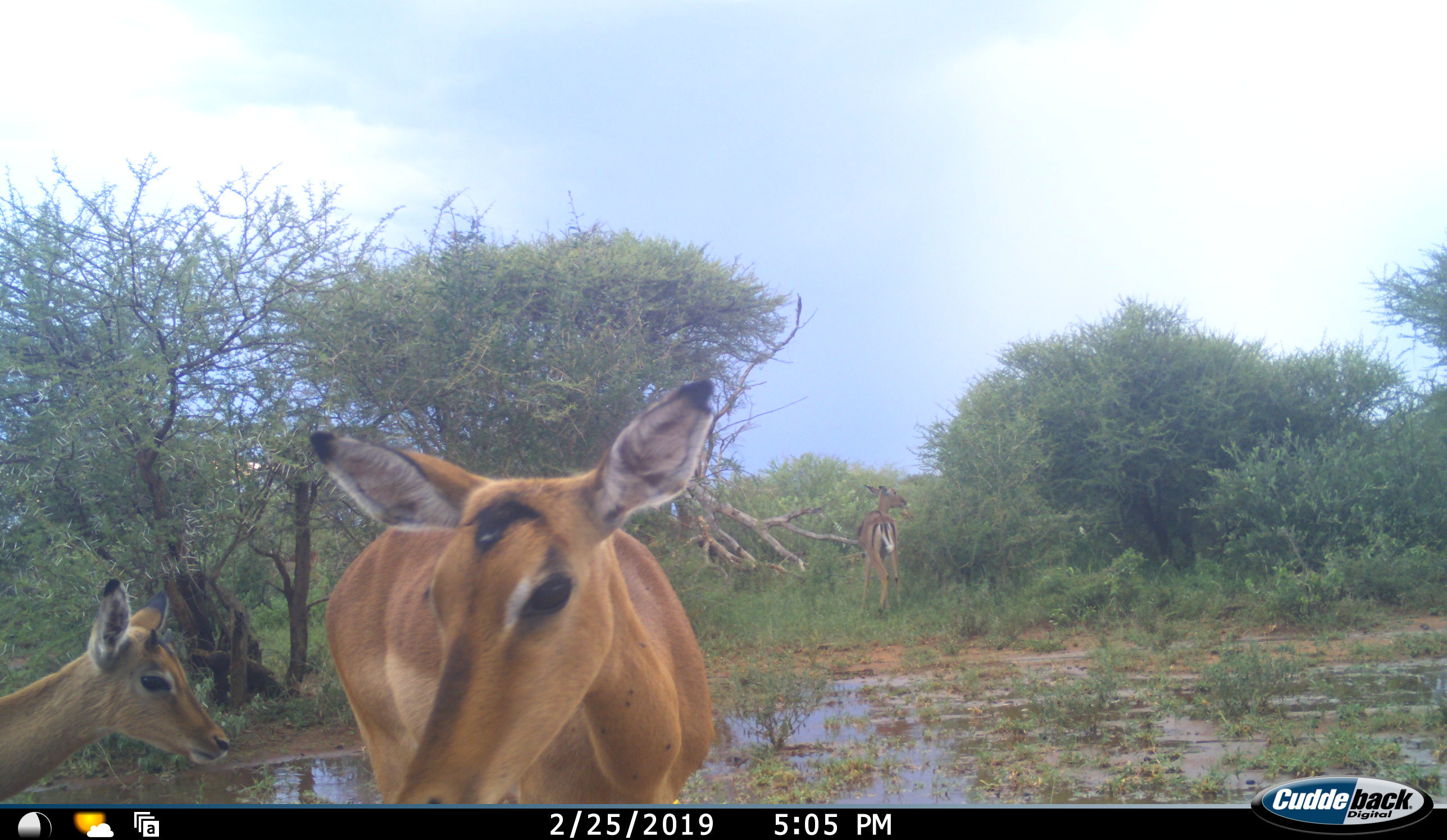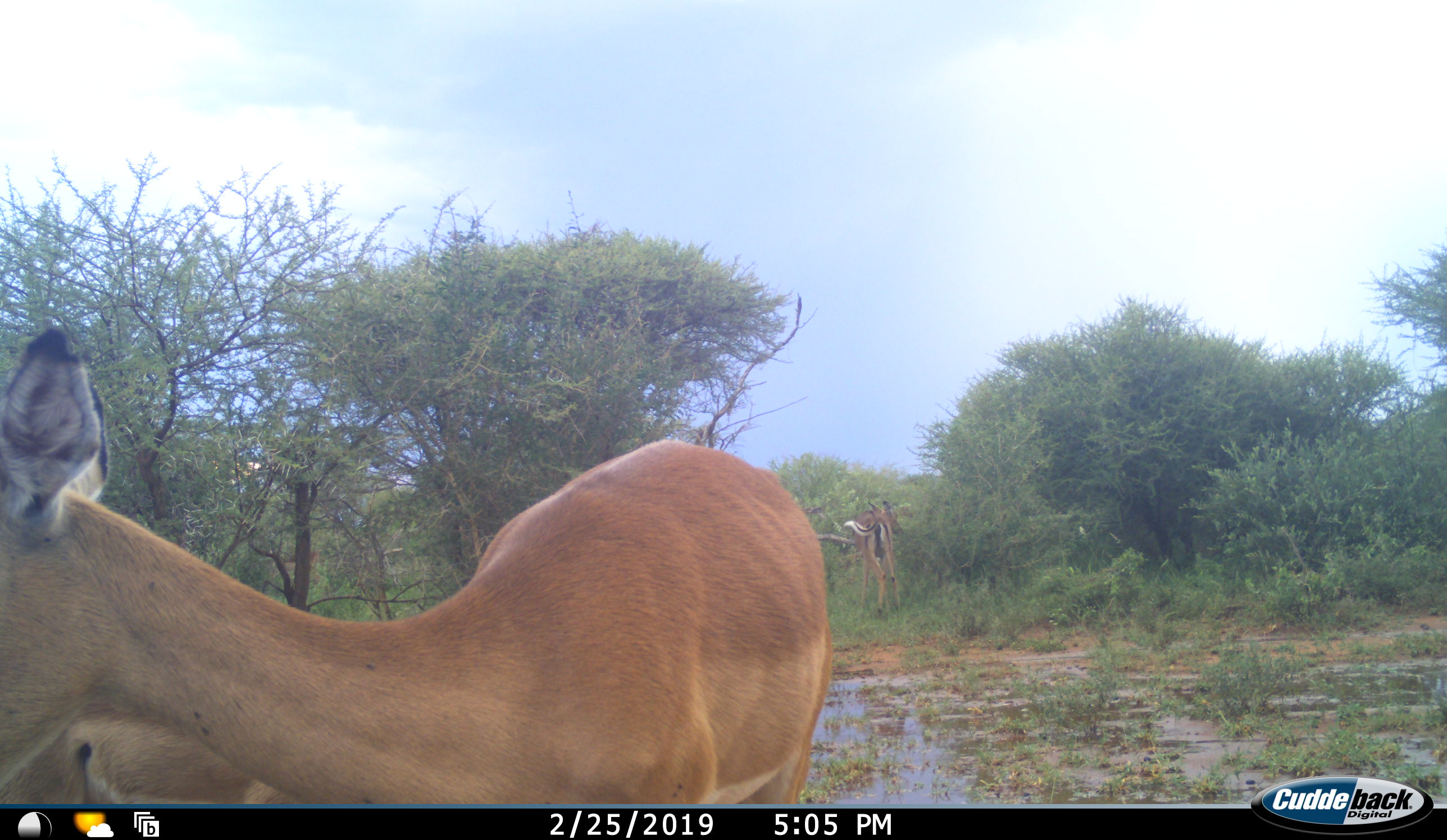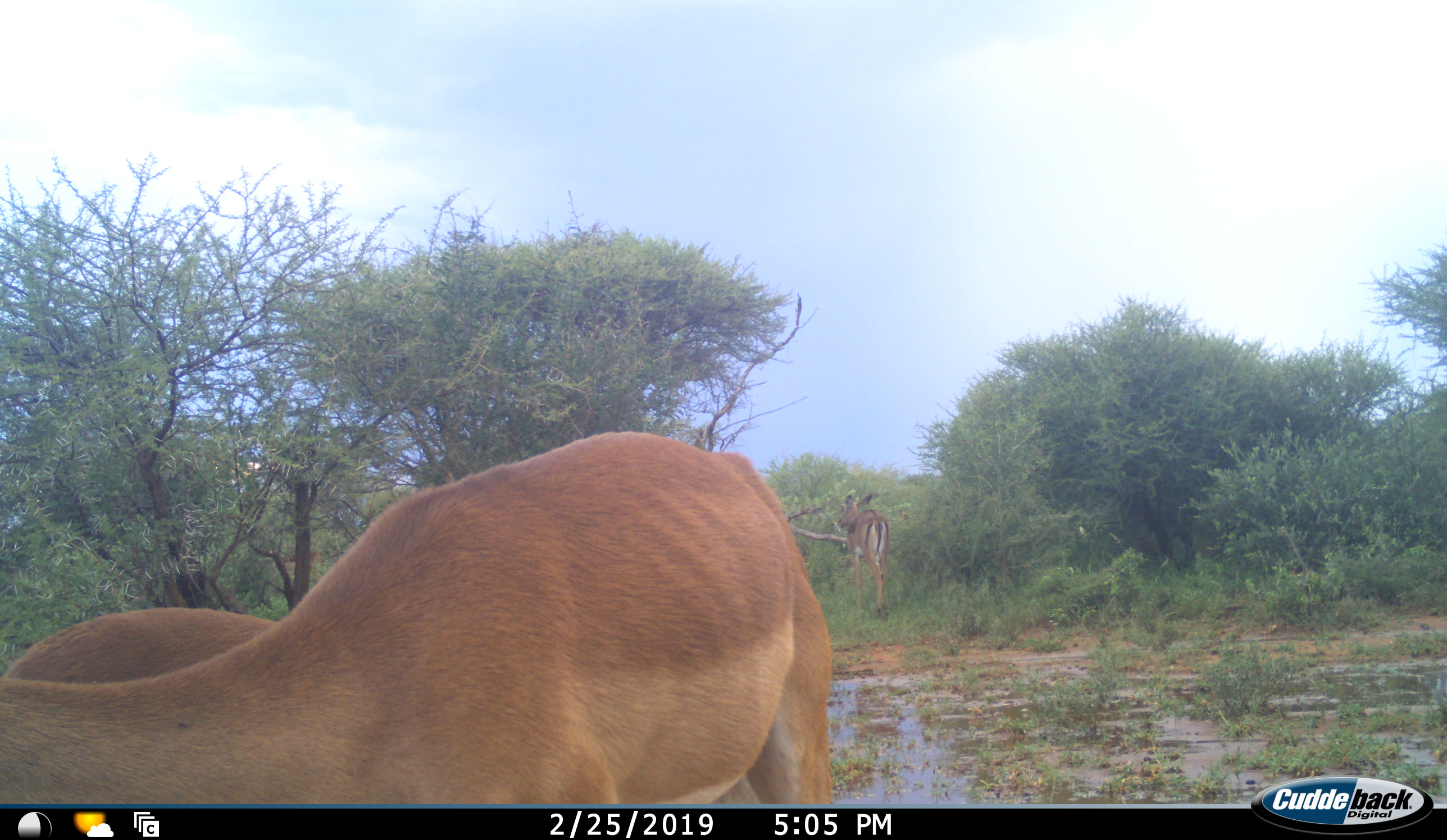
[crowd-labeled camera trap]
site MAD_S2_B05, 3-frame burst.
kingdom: Animalia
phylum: Chordata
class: Mammalia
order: Artiodactyla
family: Bovidae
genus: Aepyceros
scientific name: Aepyceros melampus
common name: impala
Impala (Aepyceros melampus), count 3. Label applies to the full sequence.